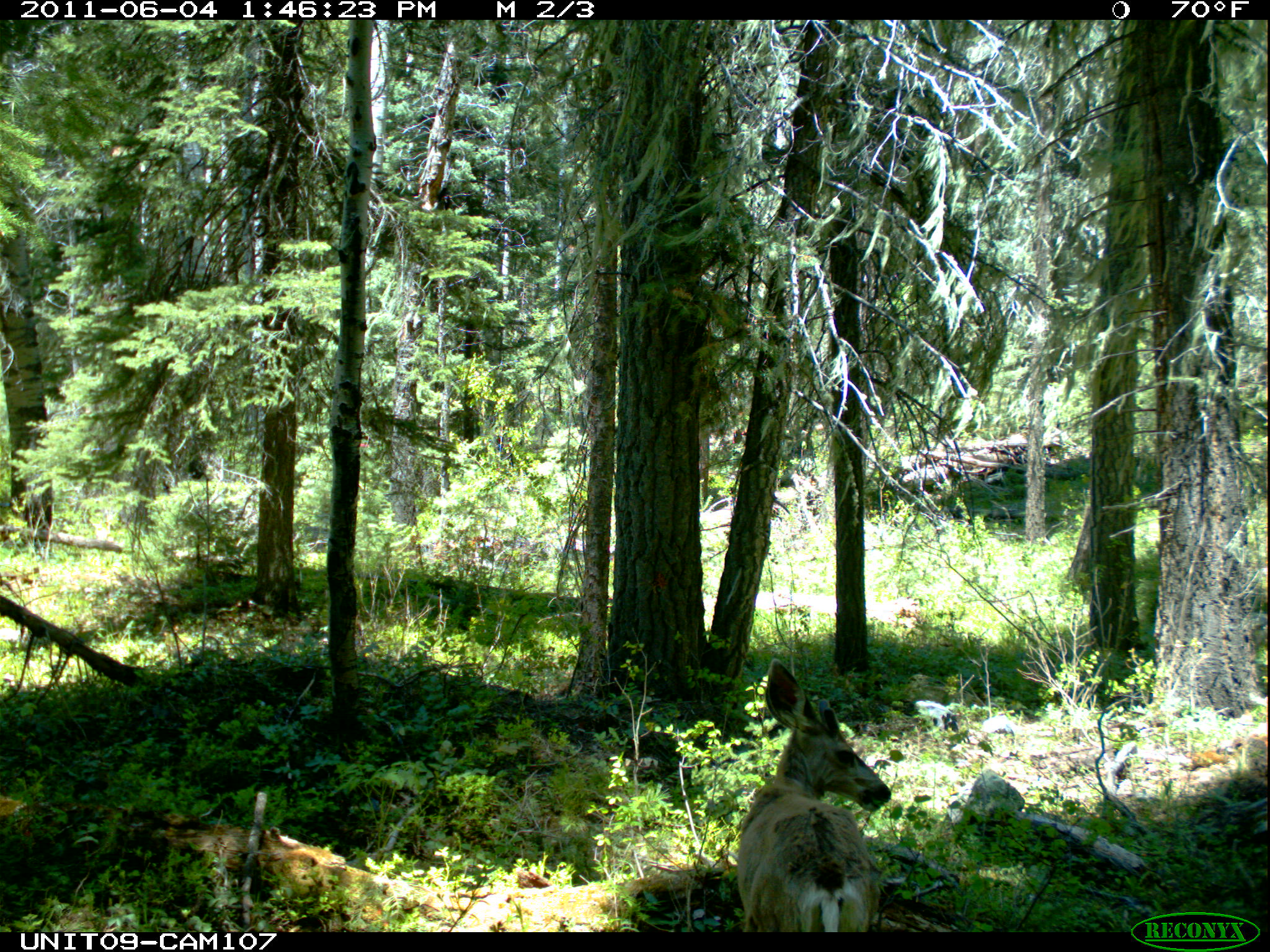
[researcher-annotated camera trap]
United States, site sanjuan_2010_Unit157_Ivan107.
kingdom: Animalia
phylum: Chordata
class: Mammalia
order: Artiodactyla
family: Cervidae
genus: Odocoileus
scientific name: Odocoileus hemionus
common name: mule deer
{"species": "Odocoileus hemionus (mule deer)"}